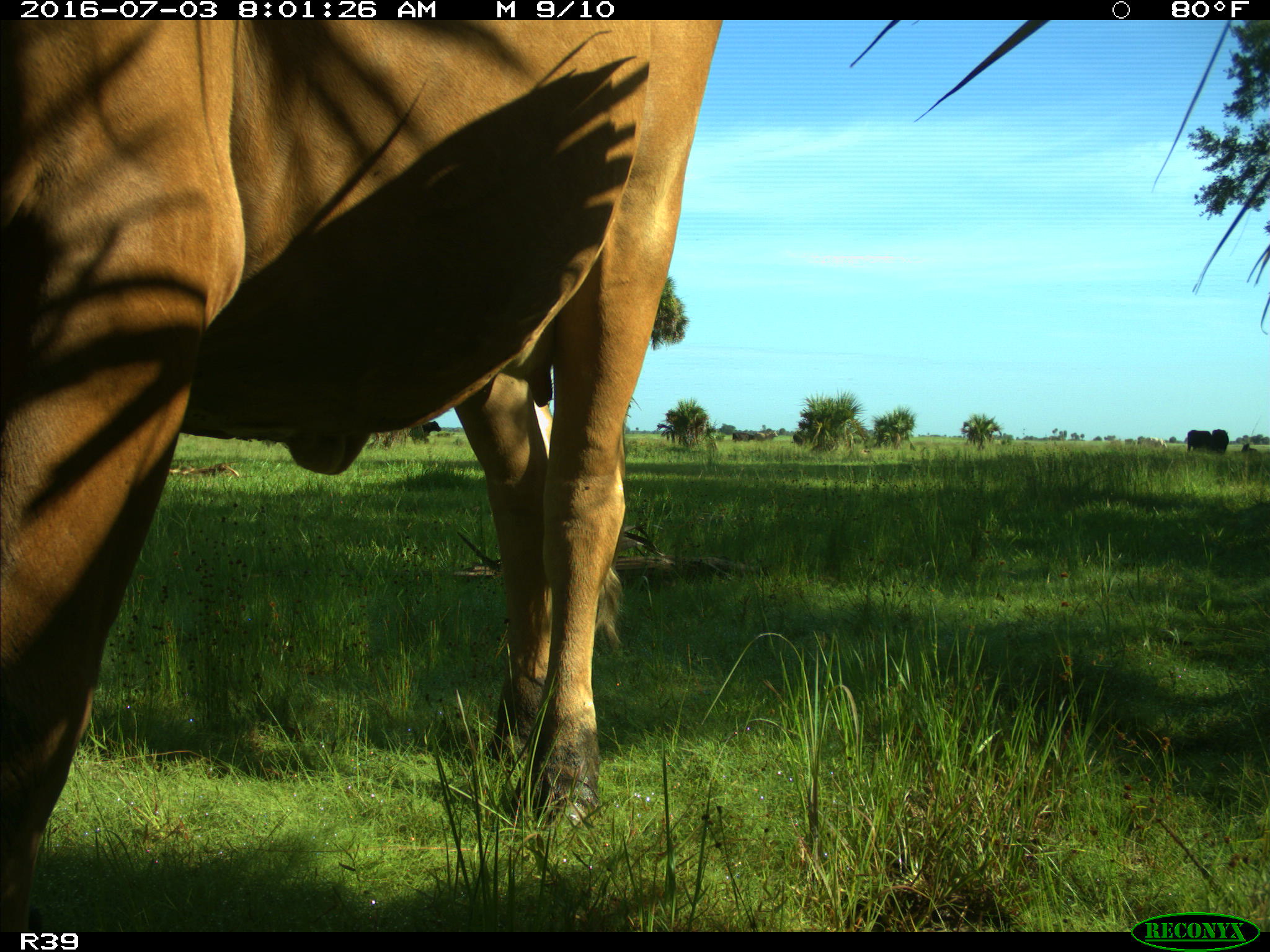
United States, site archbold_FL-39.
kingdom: Animalia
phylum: Chordata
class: Mammalia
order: Artiodactyla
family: Bovidae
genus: Bos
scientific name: Bos taurus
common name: domestic cow